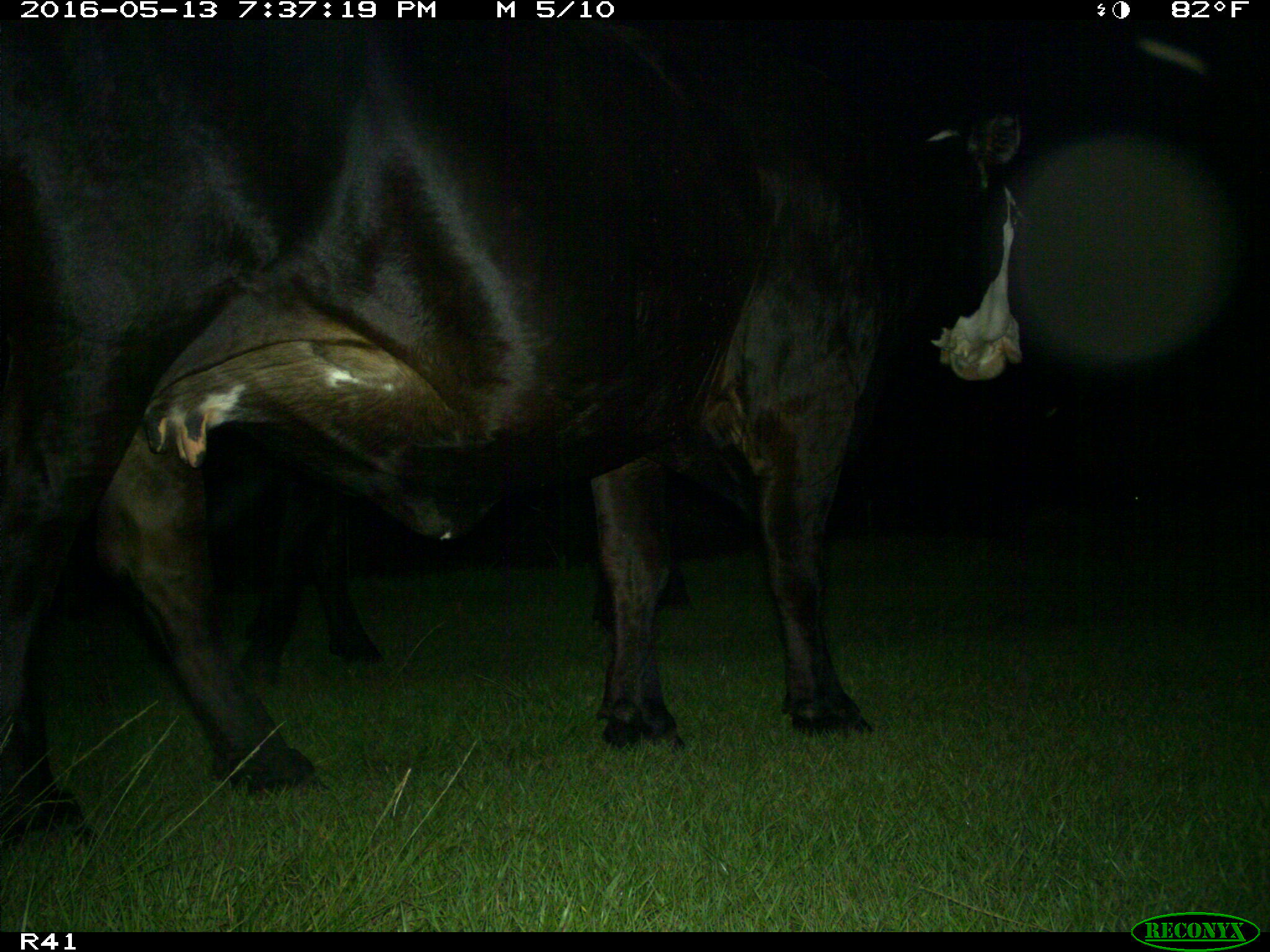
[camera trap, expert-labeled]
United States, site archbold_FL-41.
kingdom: Animalia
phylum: Chordata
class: Mammalia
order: Artiodactyla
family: Bovidae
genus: Bos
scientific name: Bos taurus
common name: domestic cow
Bos taurus (domestic cow).